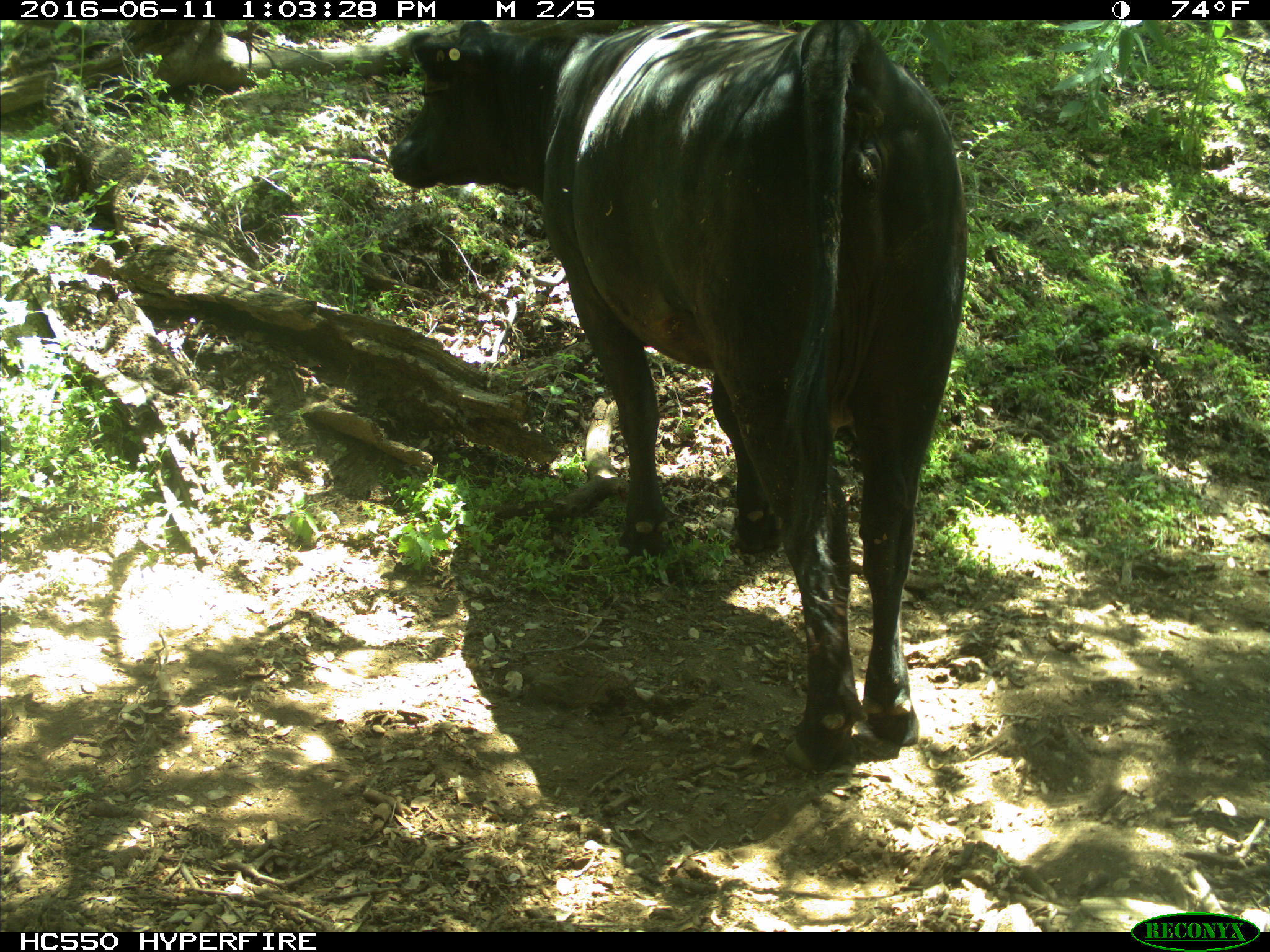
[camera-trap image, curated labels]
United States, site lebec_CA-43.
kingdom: Animalia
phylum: Chordata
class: Mammalia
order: Artiodactyla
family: Bovidae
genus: Bos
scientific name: Bos taurus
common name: domestic cow